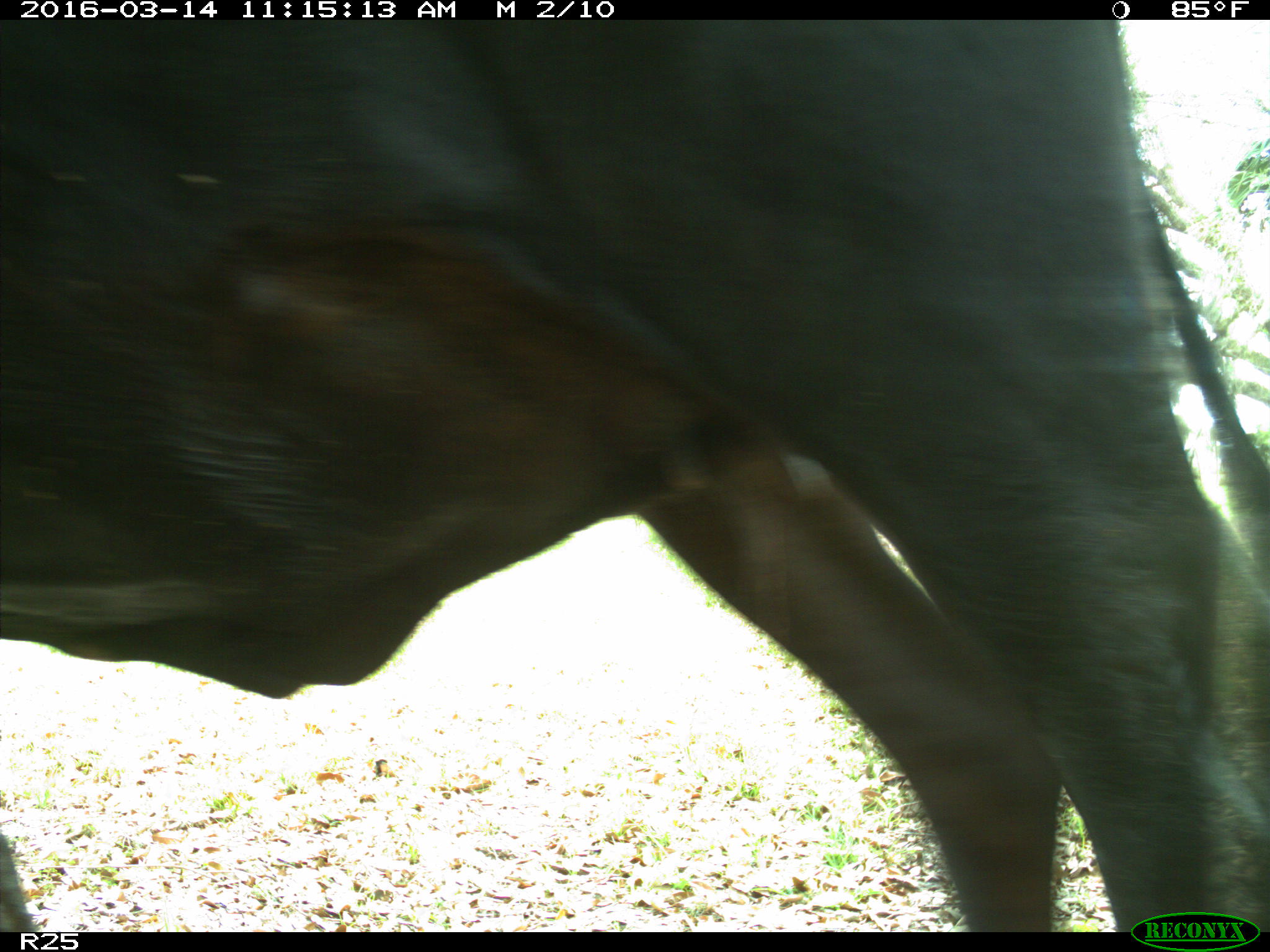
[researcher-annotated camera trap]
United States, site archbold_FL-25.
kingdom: Animalia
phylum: Chordata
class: Mammalia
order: Artiodactyla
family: Bovidae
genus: Bos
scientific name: Bos taurus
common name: domestic cow